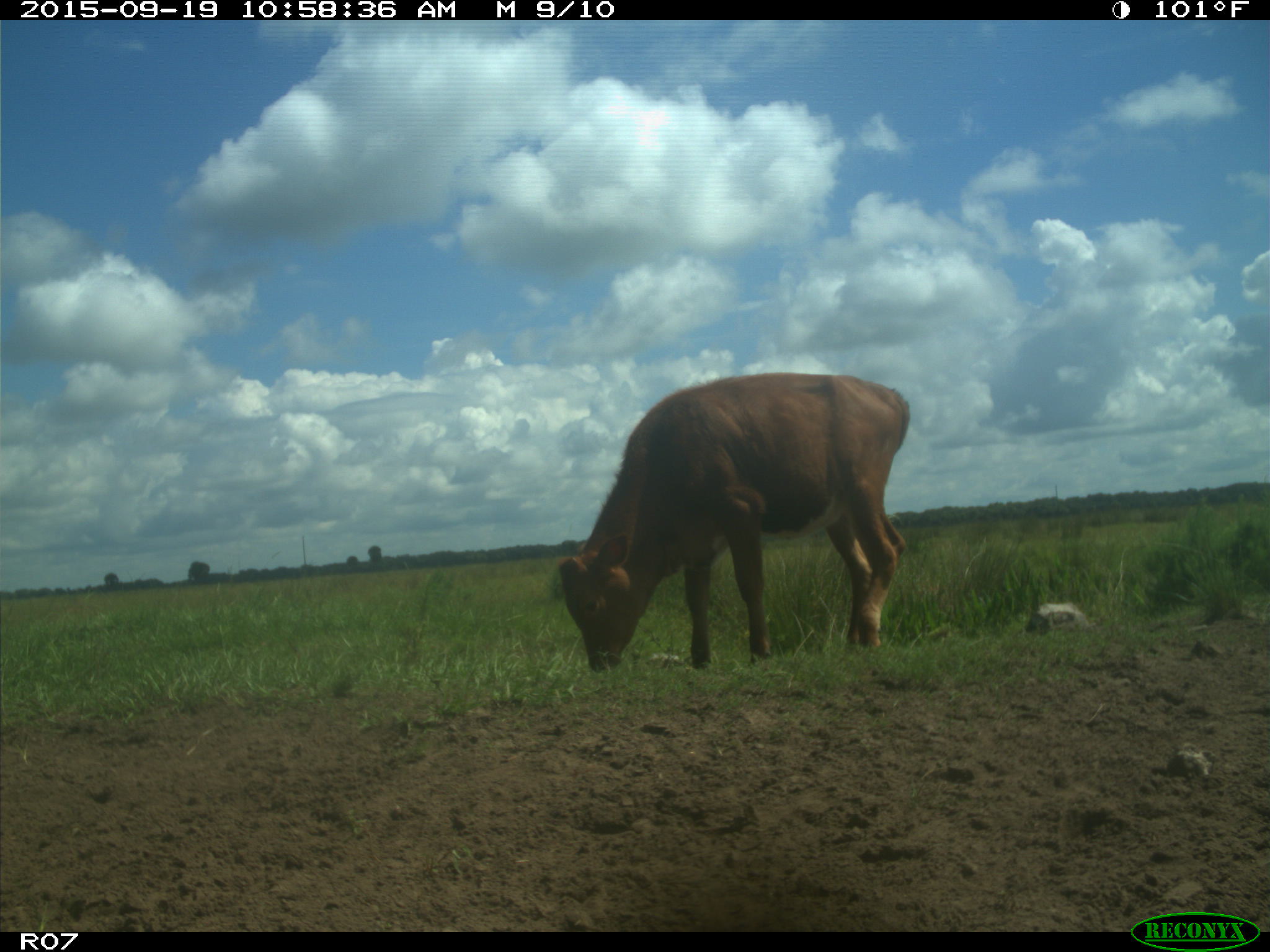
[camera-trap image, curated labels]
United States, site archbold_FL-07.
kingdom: Animalia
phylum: Chordata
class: Mammalia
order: Artiodactyla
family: Bovidae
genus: Bos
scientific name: Bos taurus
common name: domestic cow